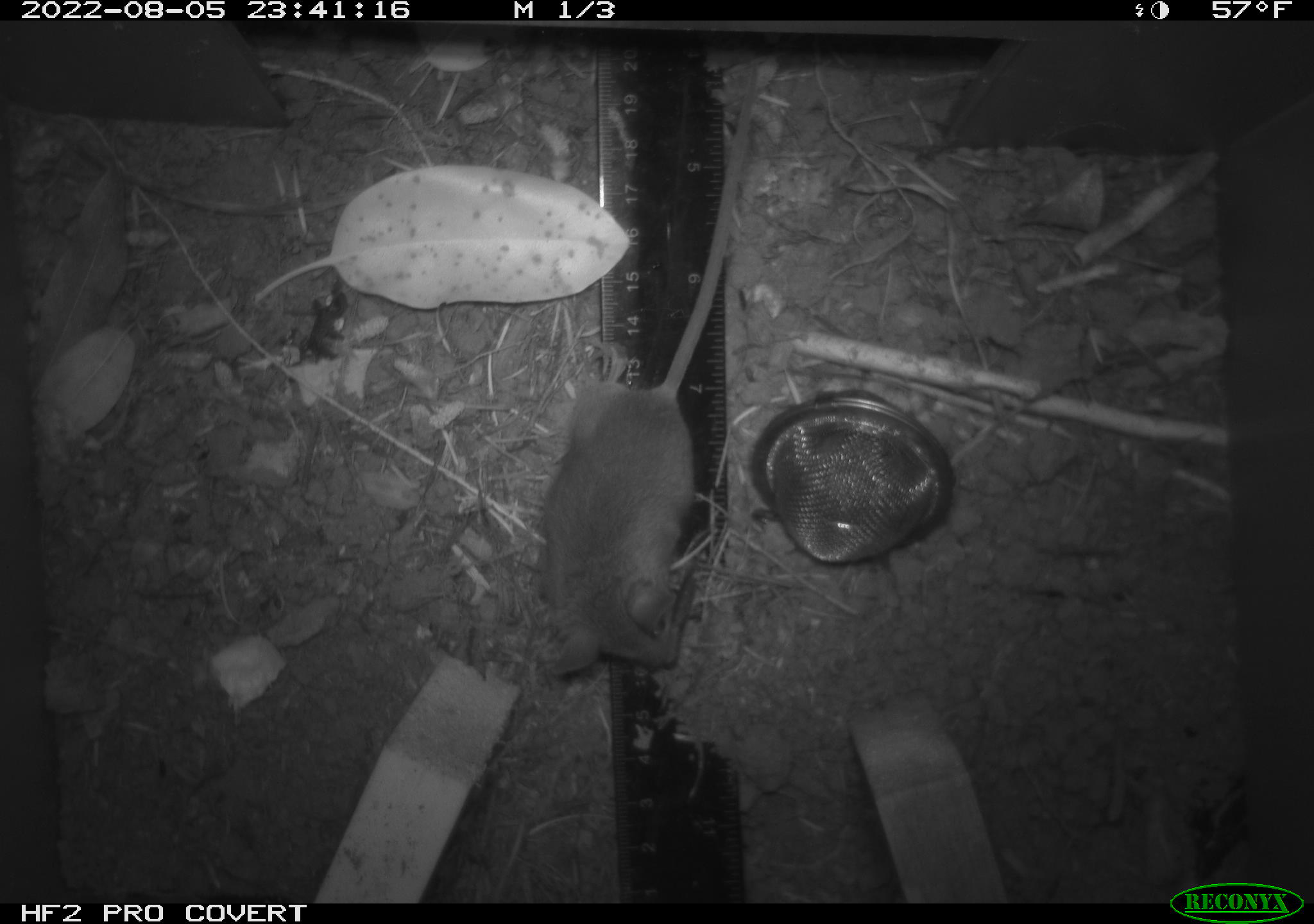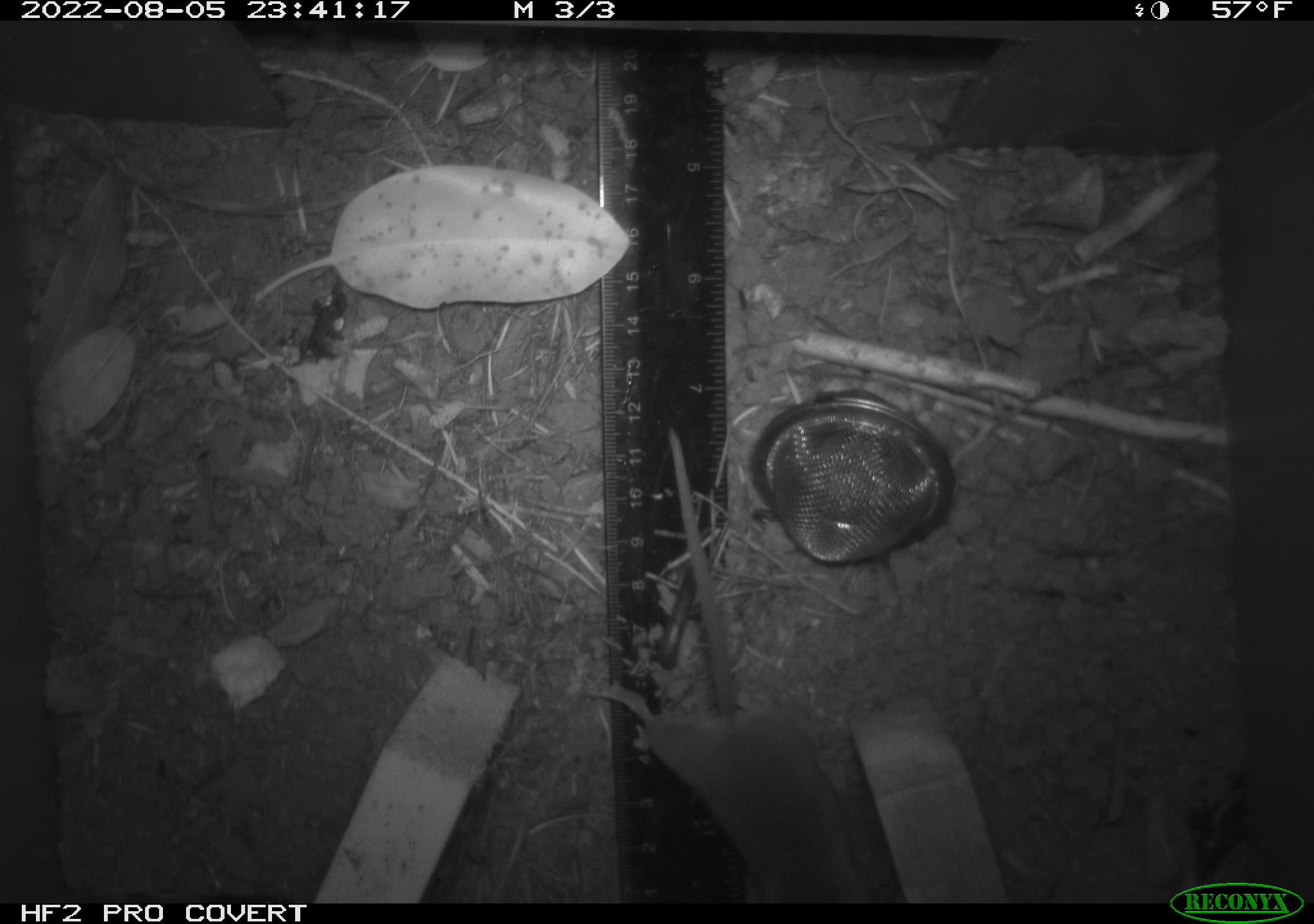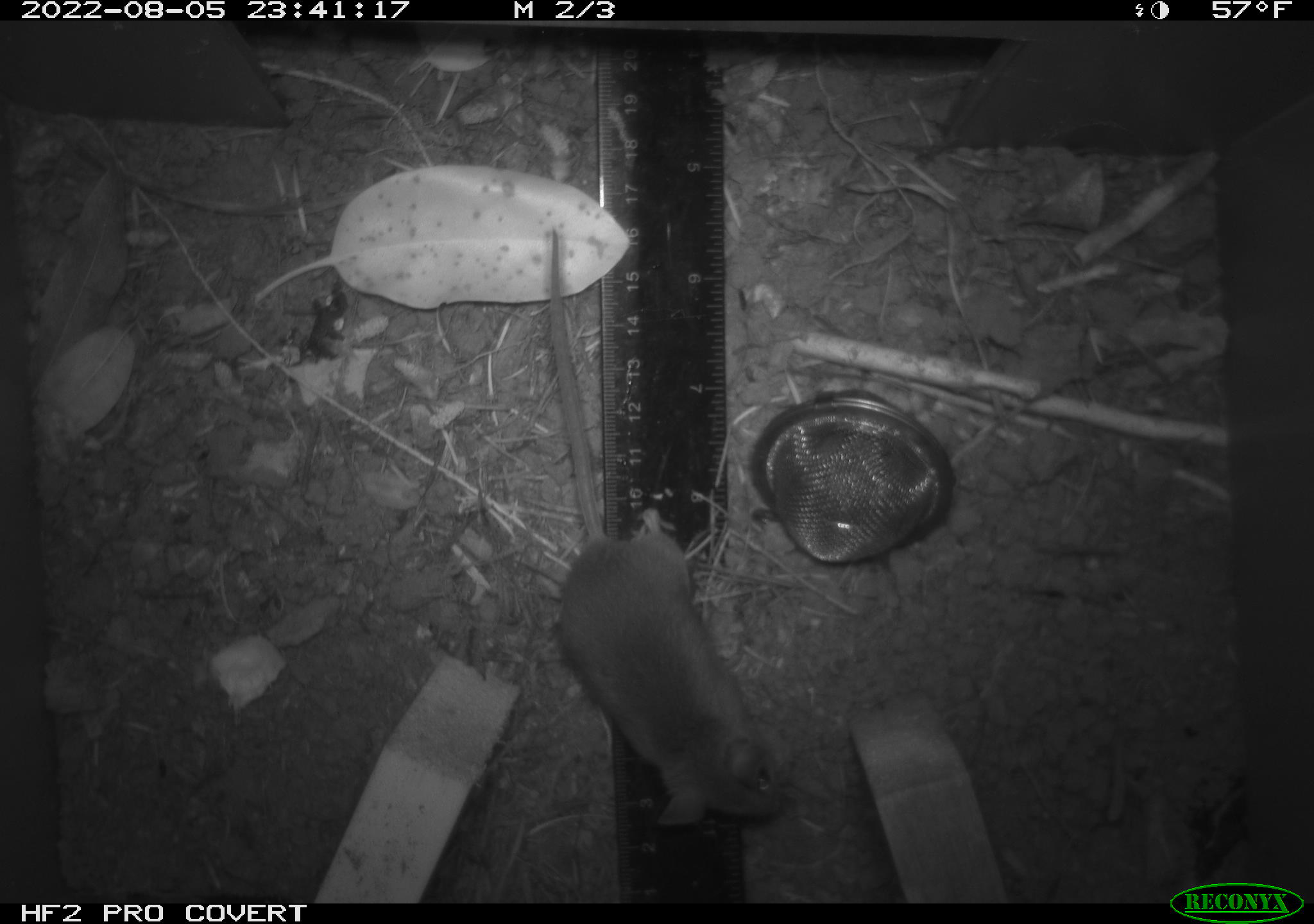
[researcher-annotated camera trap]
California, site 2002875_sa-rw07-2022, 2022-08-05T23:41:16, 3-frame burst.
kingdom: Animalia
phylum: Chordata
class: Mammalia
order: Rodentia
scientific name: Rodentia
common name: mouse species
Mouse species (Rodentia).